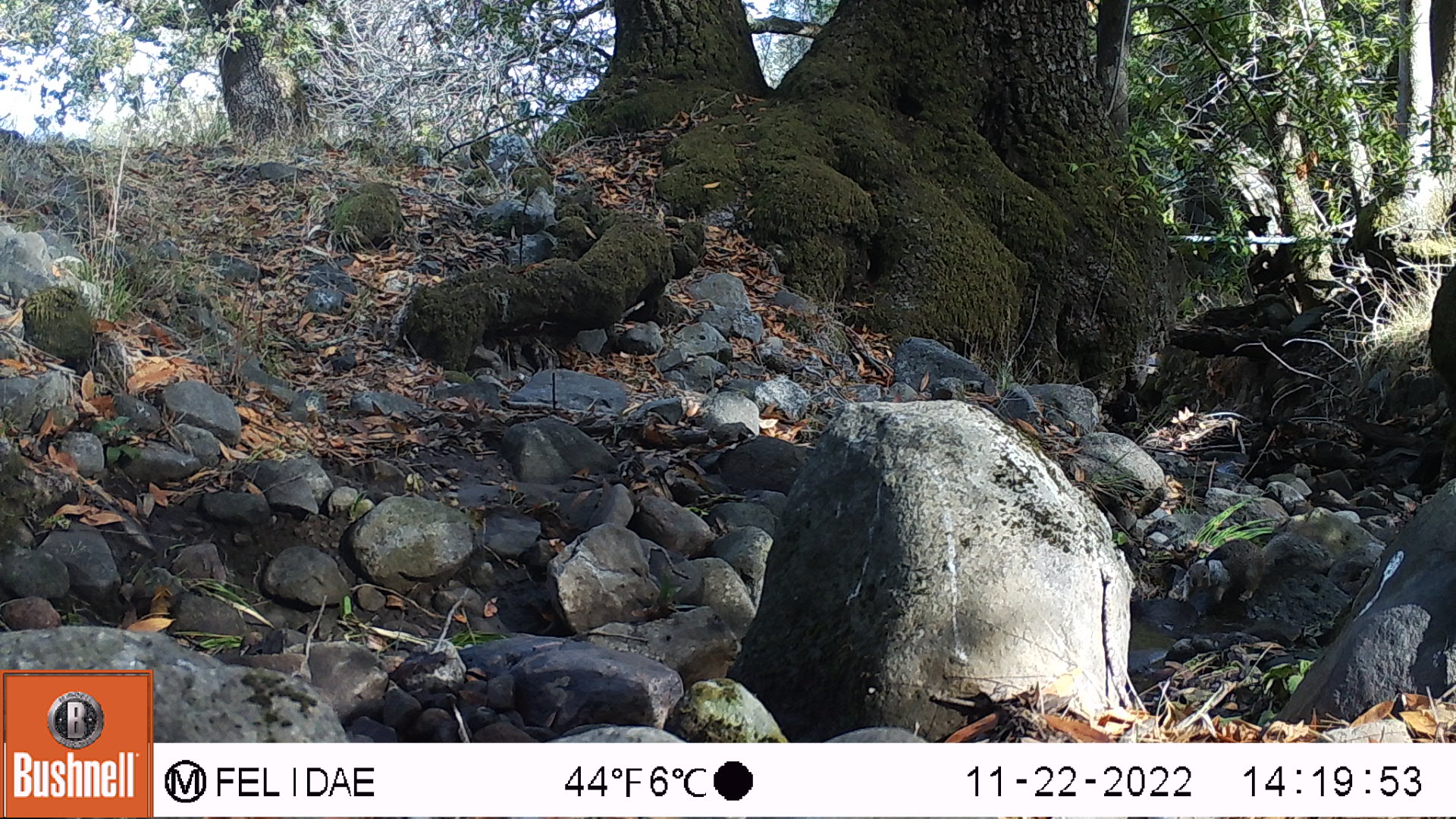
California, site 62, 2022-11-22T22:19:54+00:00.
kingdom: Animalia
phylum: Chordata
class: Mammalia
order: Rodentia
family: Sciuridae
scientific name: Sciuridae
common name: squirrel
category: unknown squirrel